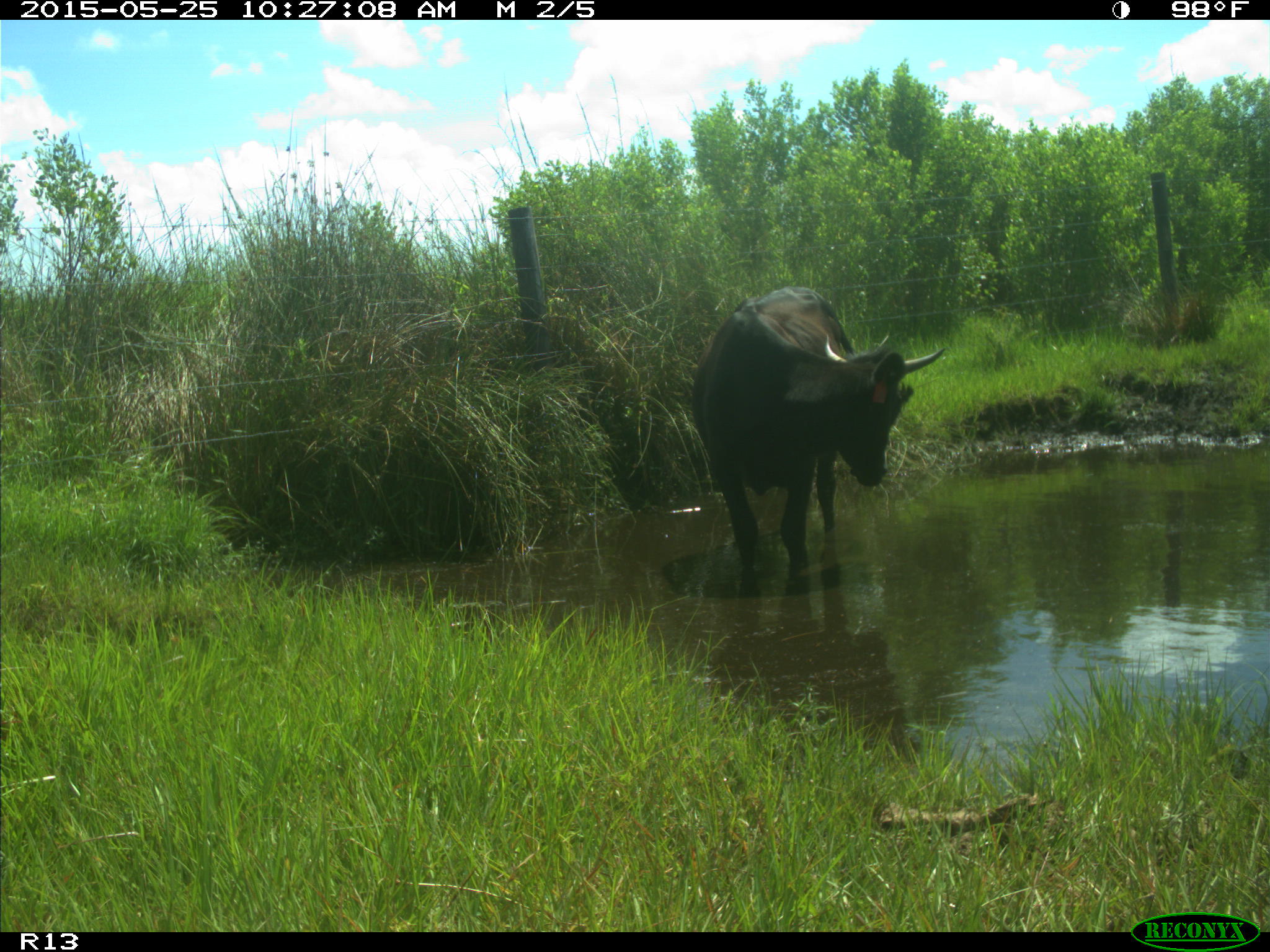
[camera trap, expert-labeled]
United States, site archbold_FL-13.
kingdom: Animalia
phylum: Chordata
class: Mammalia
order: Artiodactyla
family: Bovidae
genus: Bos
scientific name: Bos taurus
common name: domestic cow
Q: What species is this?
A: Bos taurus (domestic cow).